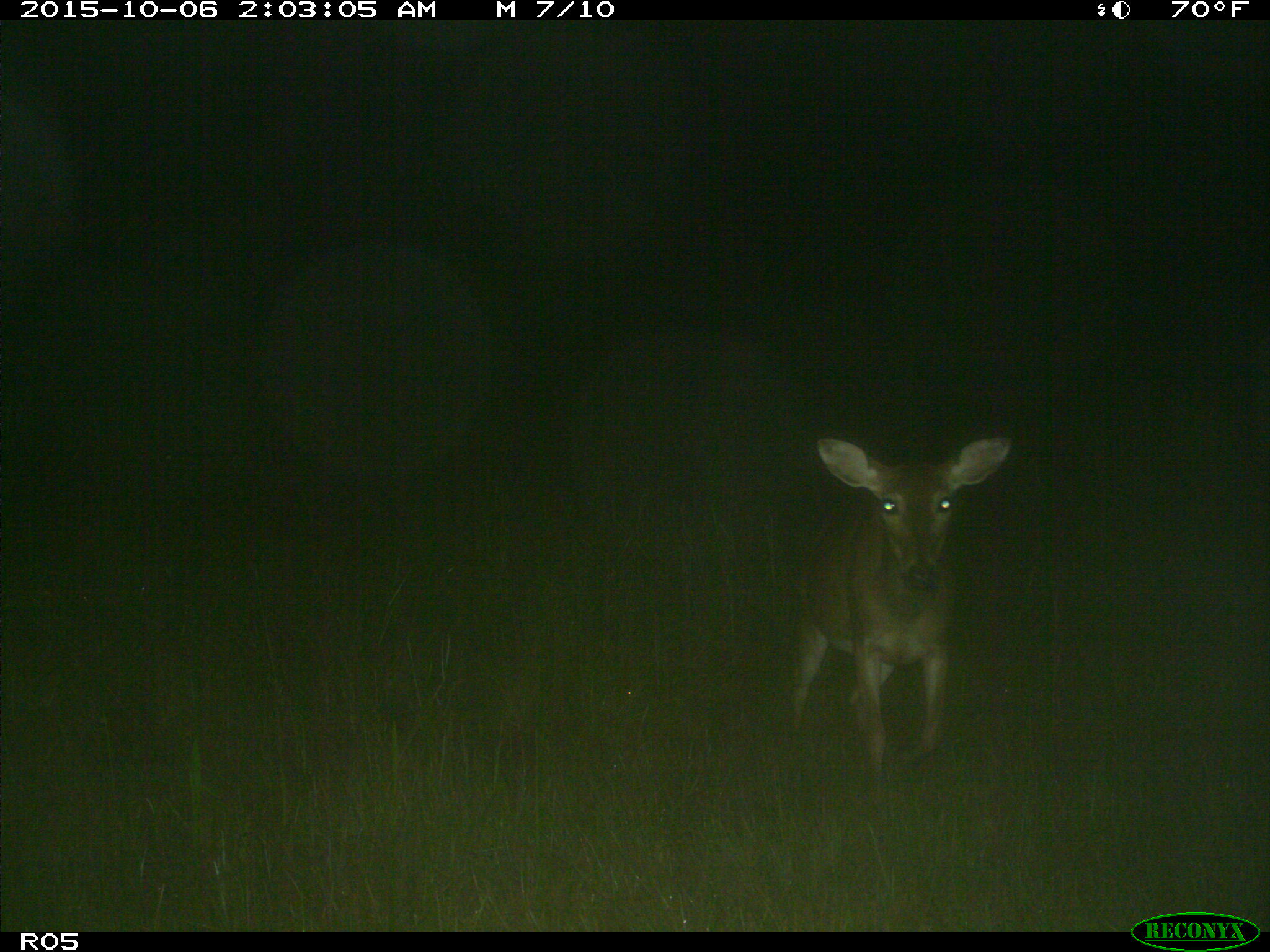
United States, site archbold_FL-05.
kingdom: Animalia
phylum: Chordata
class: Mammalia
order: Artiodactyla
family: Cervidae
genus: Odocoileus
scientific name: Odocoileus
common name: deer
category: unidentified deer